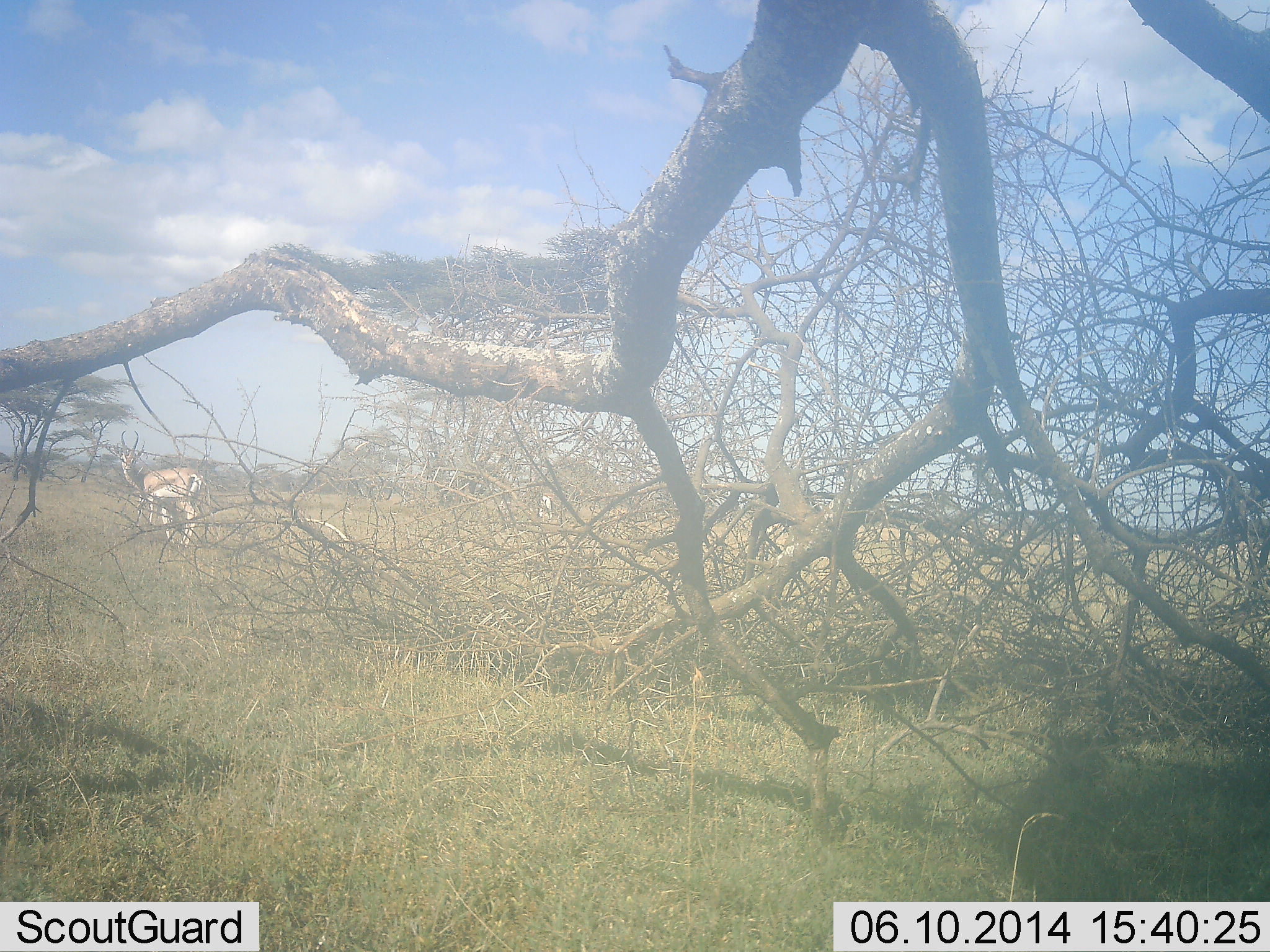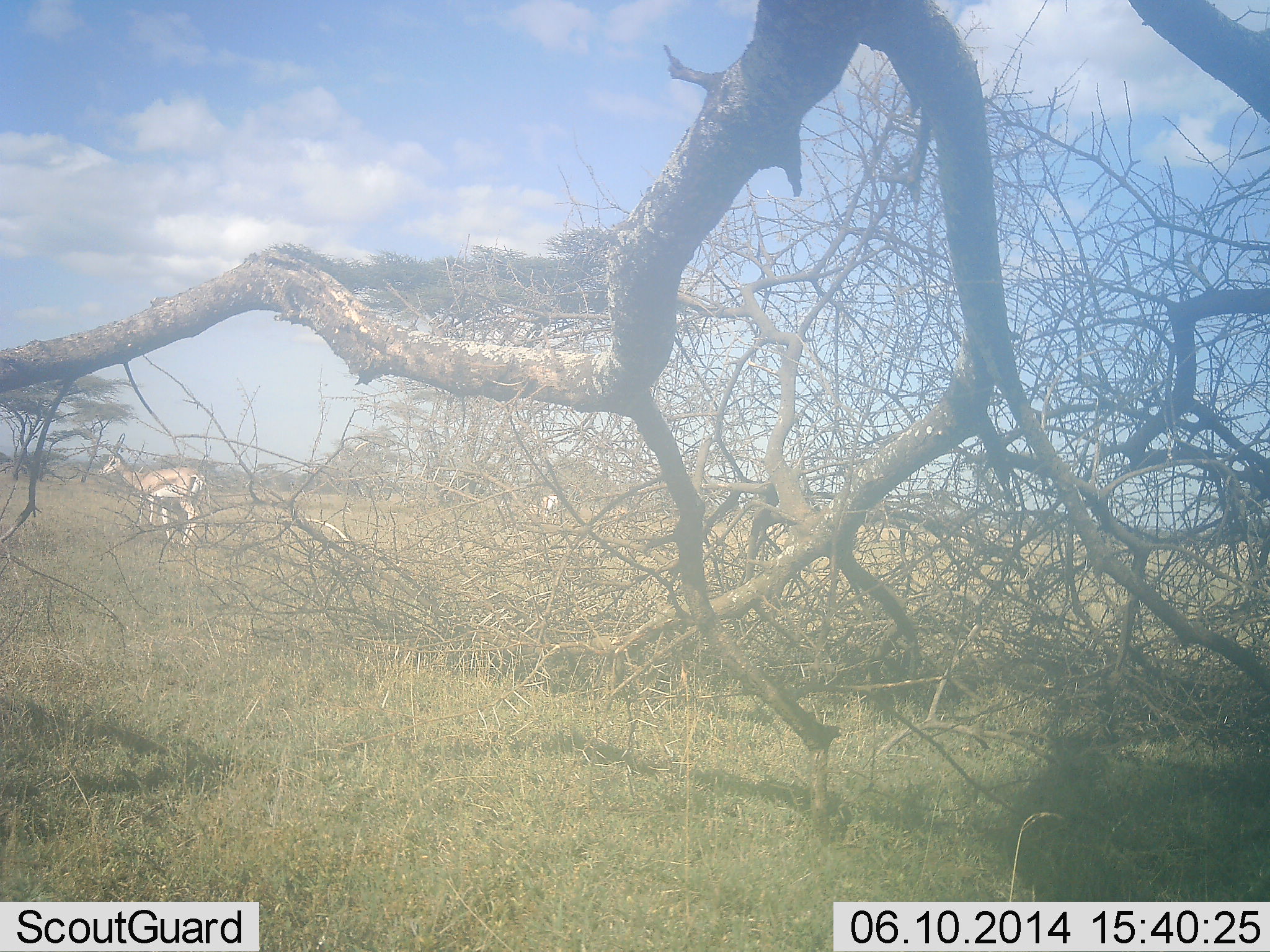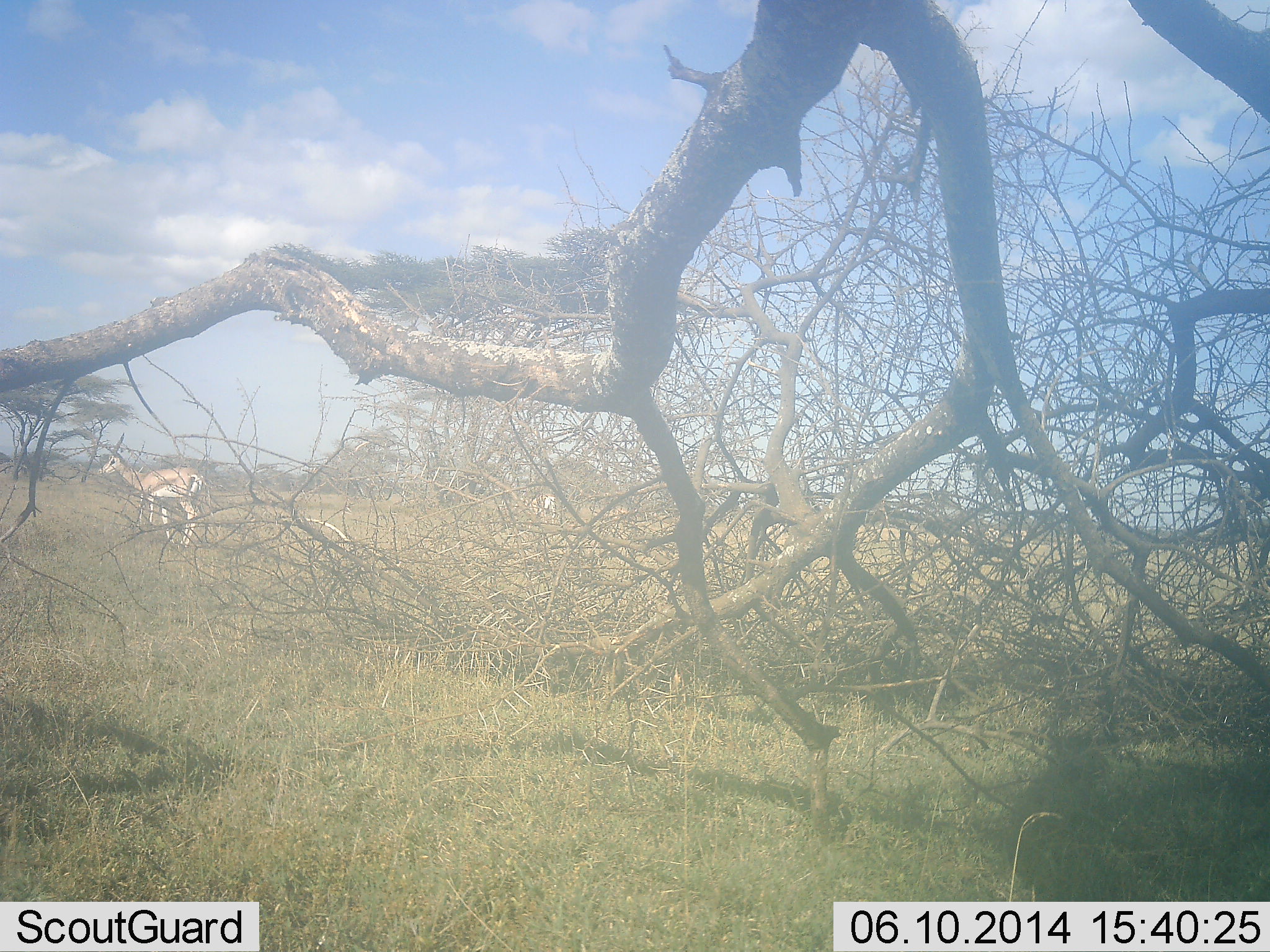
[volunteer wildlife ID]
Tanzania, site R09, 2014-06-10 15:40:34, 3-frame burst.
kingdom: Animalia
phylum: Chordata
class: Mammalia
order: Artiodactyla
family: Bovidae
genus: Nanger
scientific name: Nanger granti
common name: grant's gazelle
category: gazellegrants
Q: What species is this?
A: Gazellegrants (grant's gazelle) (Nanger granti).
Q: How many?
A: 2.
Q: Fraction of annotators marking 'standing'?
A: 100%.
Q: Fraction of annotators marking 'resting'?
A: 0%.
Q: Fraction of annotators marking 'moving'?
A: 0%.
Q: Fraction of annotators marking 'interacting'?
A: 0%.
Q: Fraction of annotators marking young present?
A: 0%.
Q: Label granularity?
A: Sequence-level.